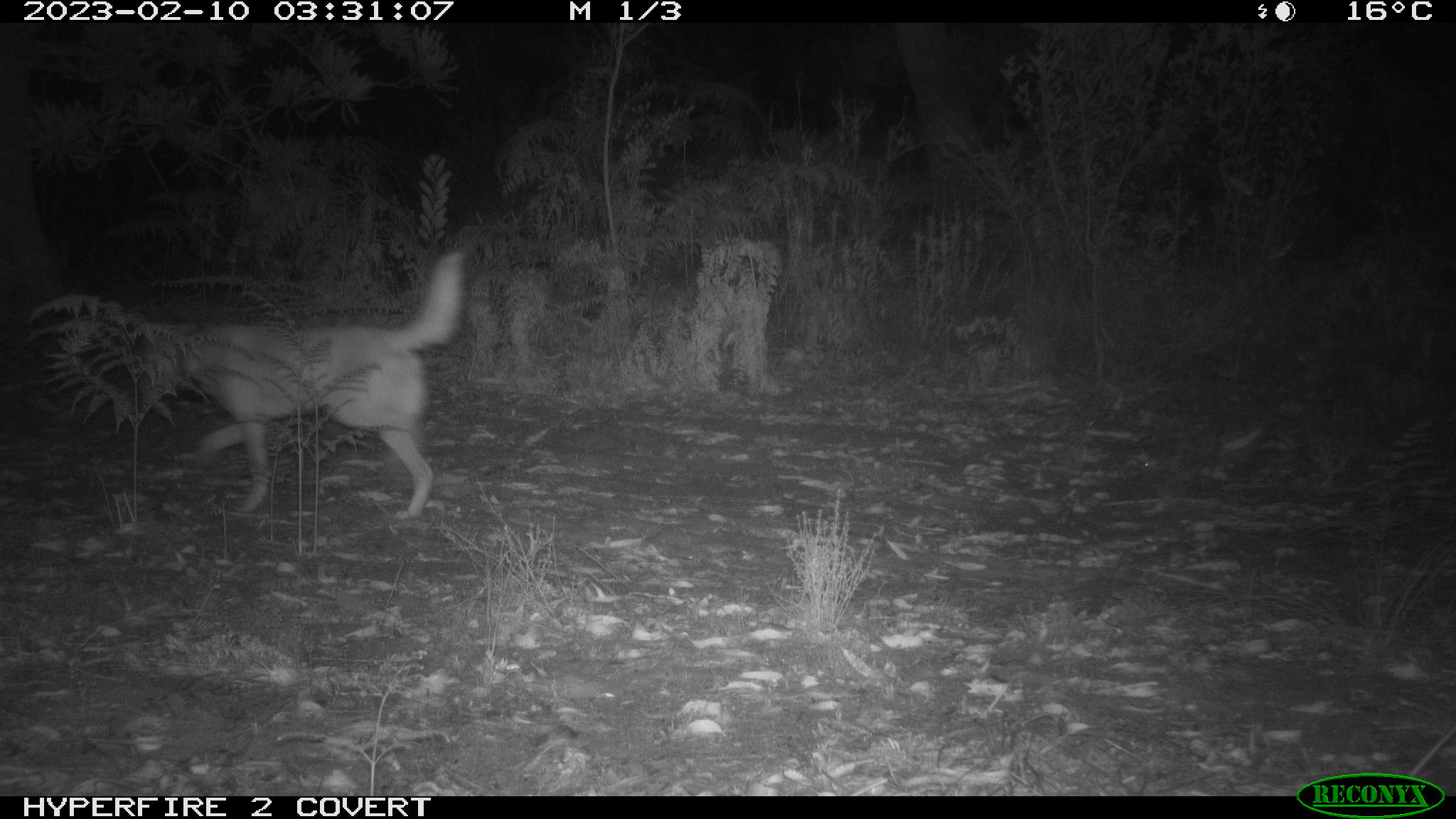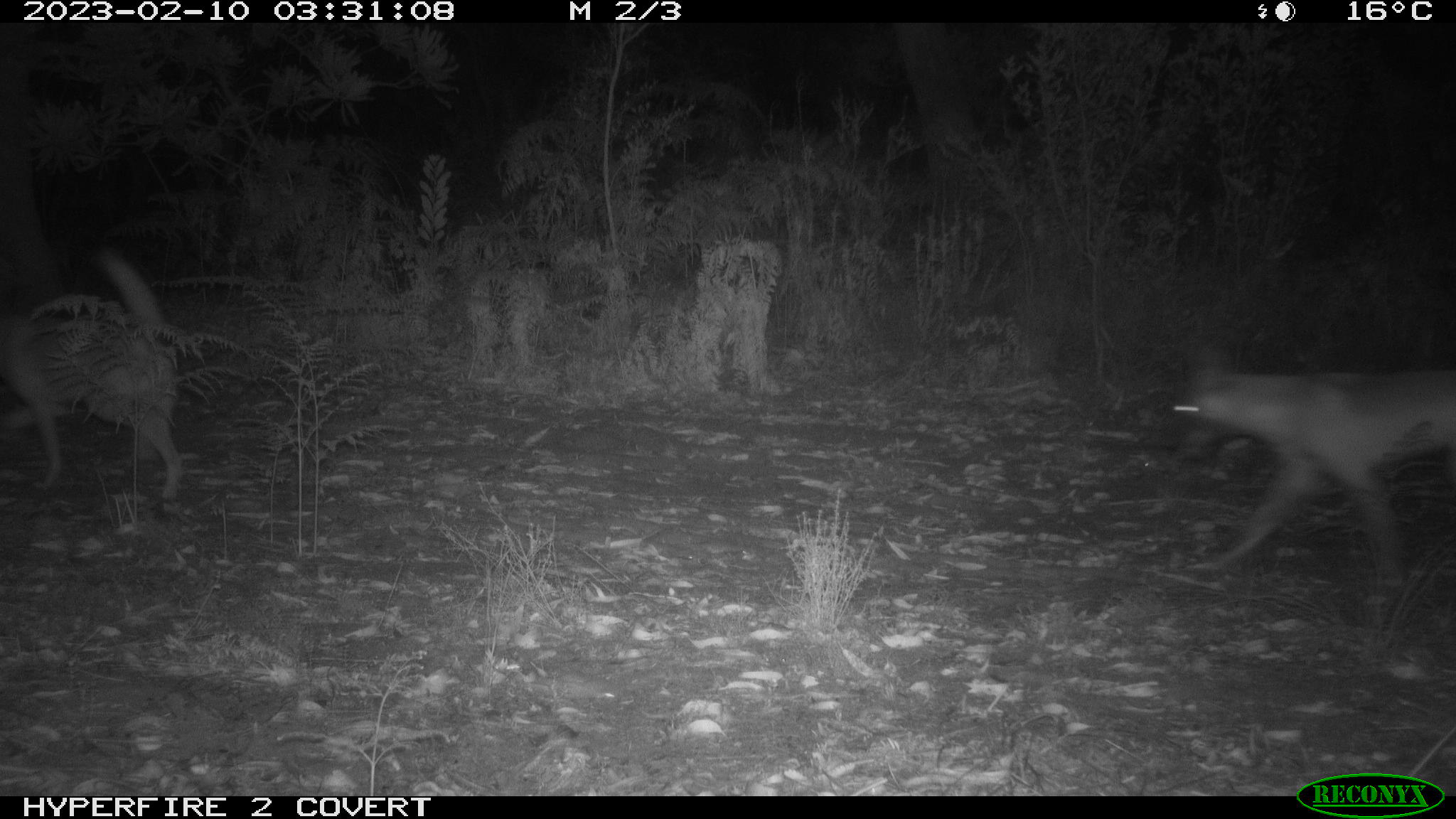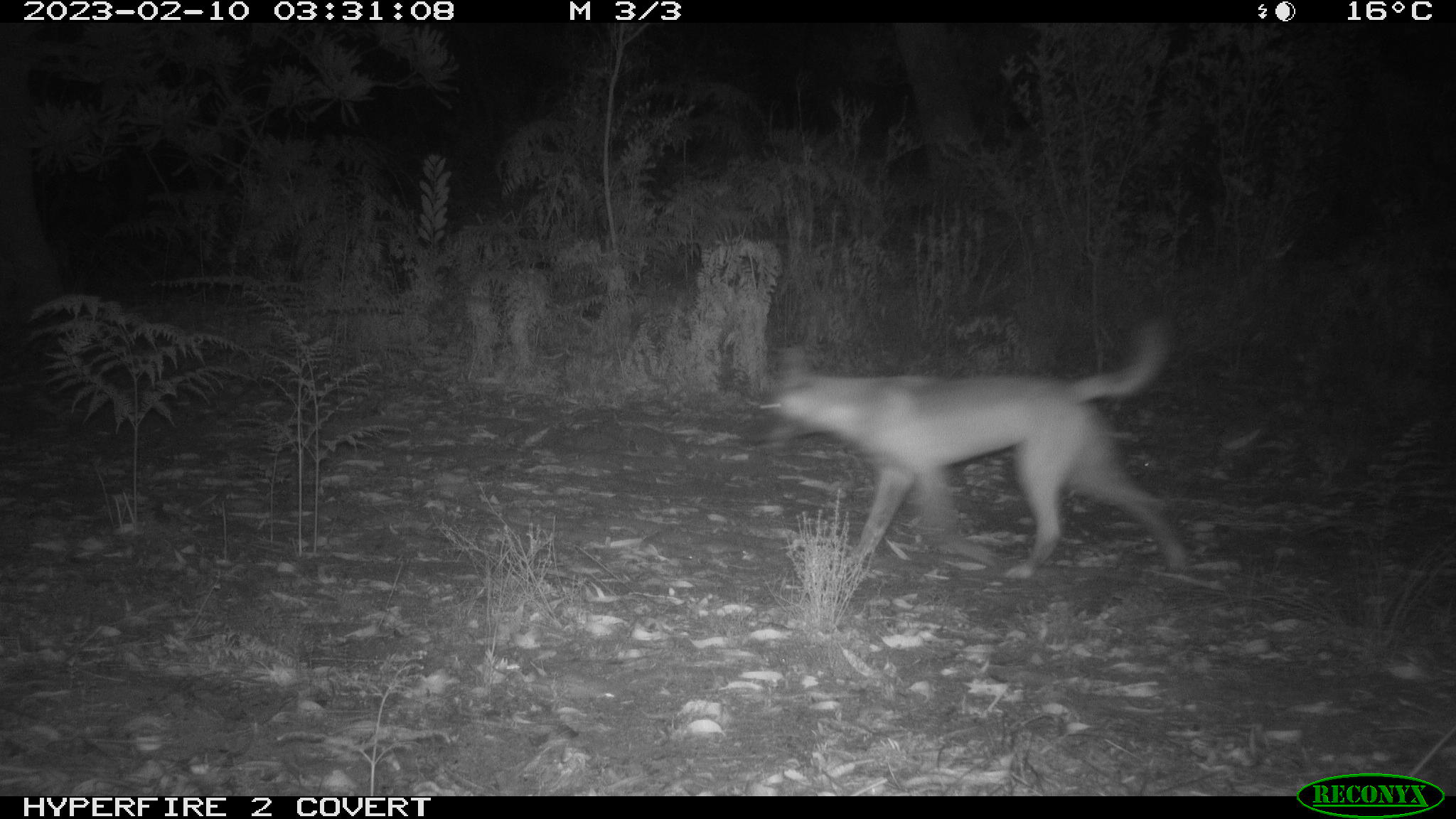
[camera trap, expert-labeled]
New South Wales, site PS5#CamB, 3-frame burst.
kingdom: Animalia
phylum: Chordata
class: Mammalia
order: Carnivora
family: Canidae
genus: Canis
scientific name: Canis familiaris dingo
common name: dingo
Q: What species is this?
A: Dingo (Canis familiaris dingo).